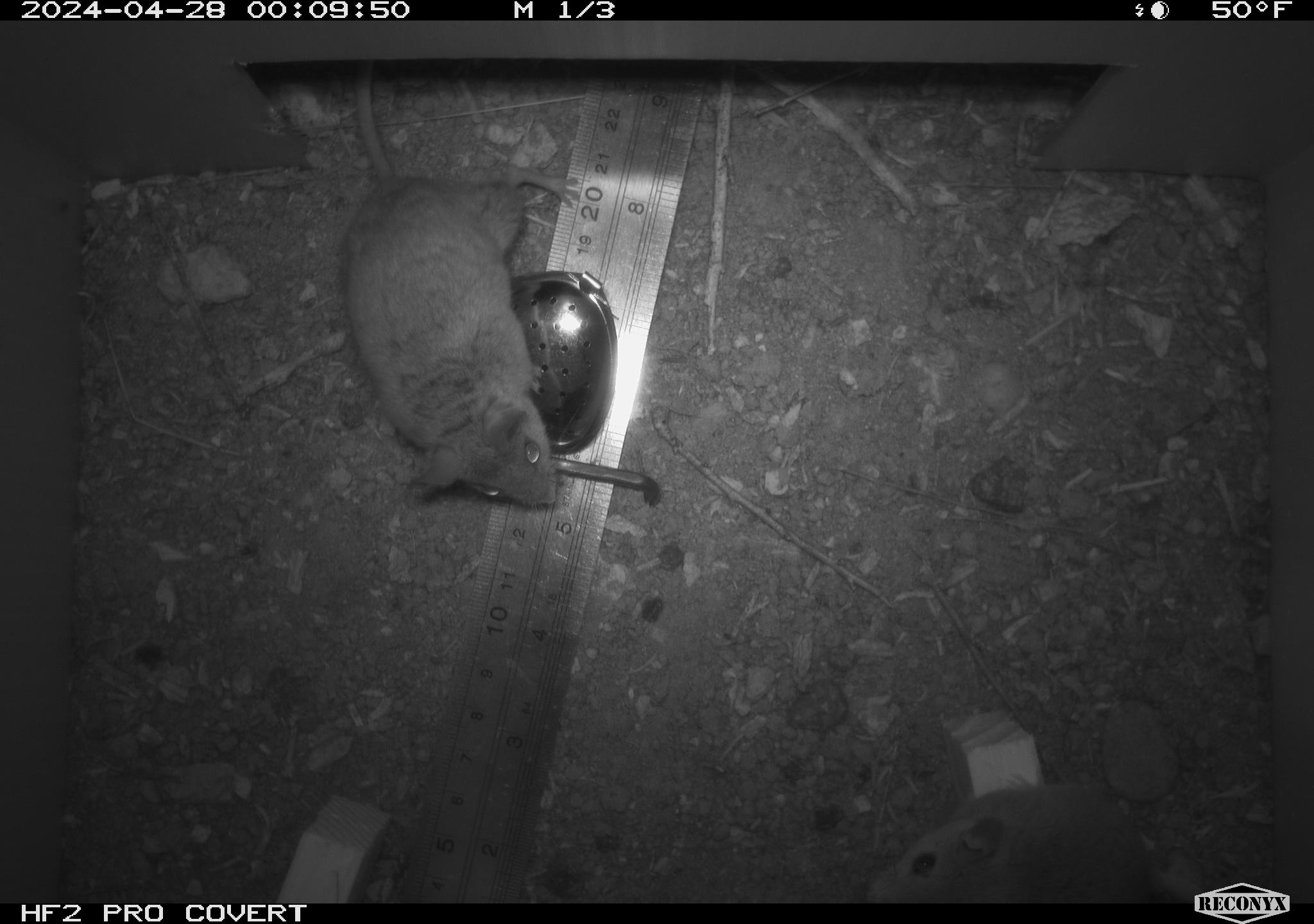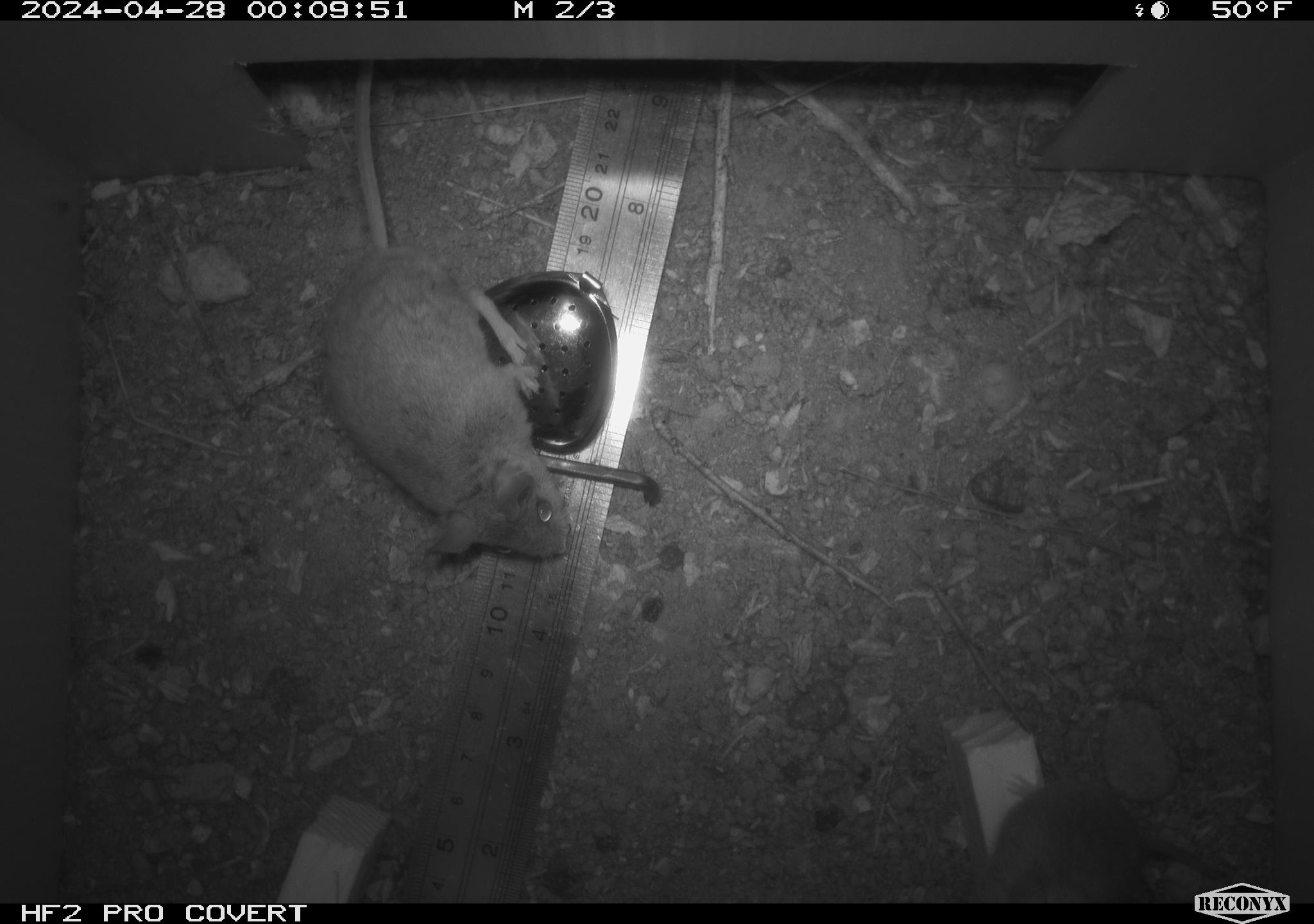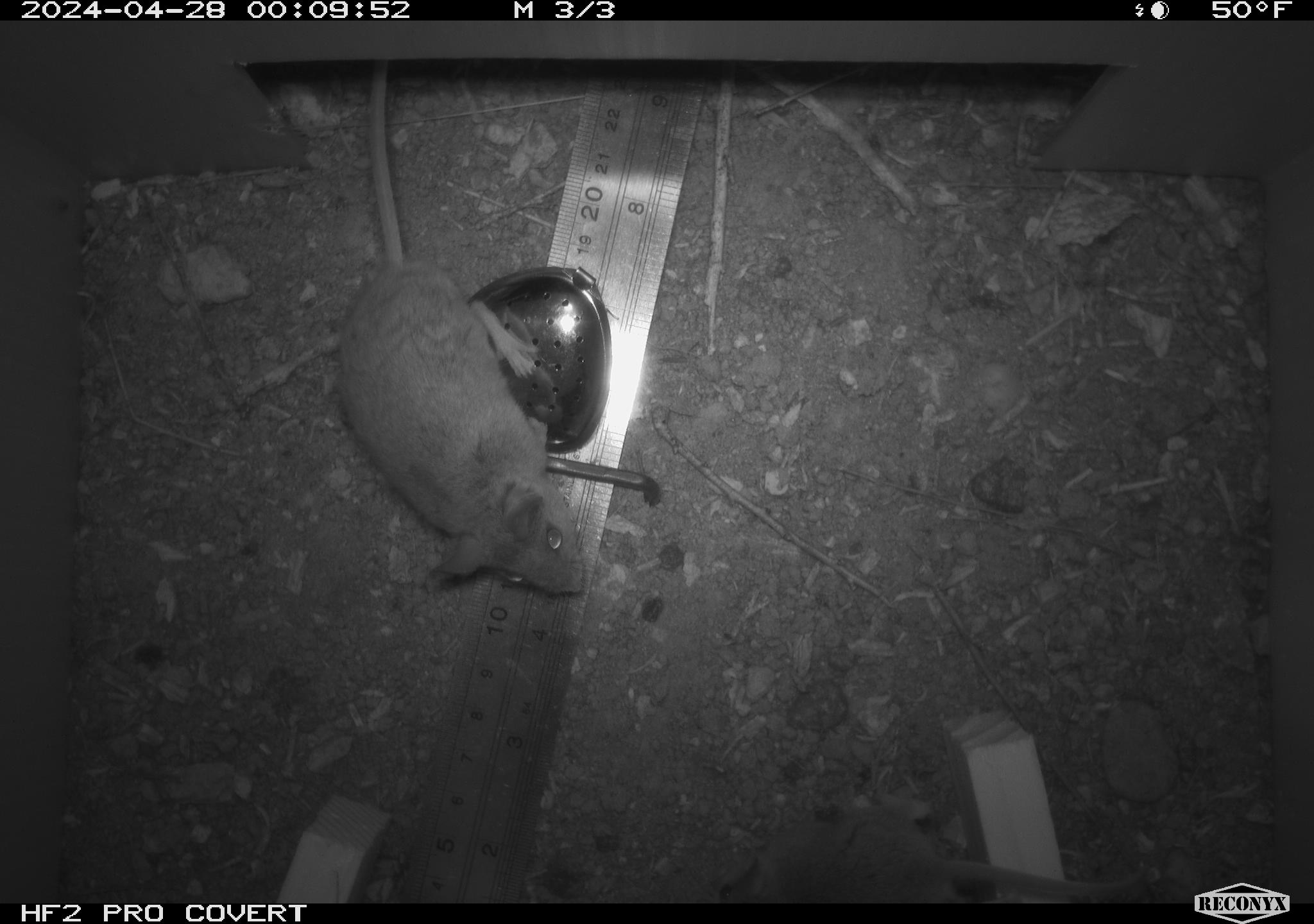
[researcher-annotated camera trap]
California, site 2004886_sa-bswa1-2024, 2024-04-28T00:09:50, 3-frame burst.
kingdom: Animalia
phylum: Chordata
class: Mammalia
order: Rodentia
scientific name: Rodentia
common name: mouse species